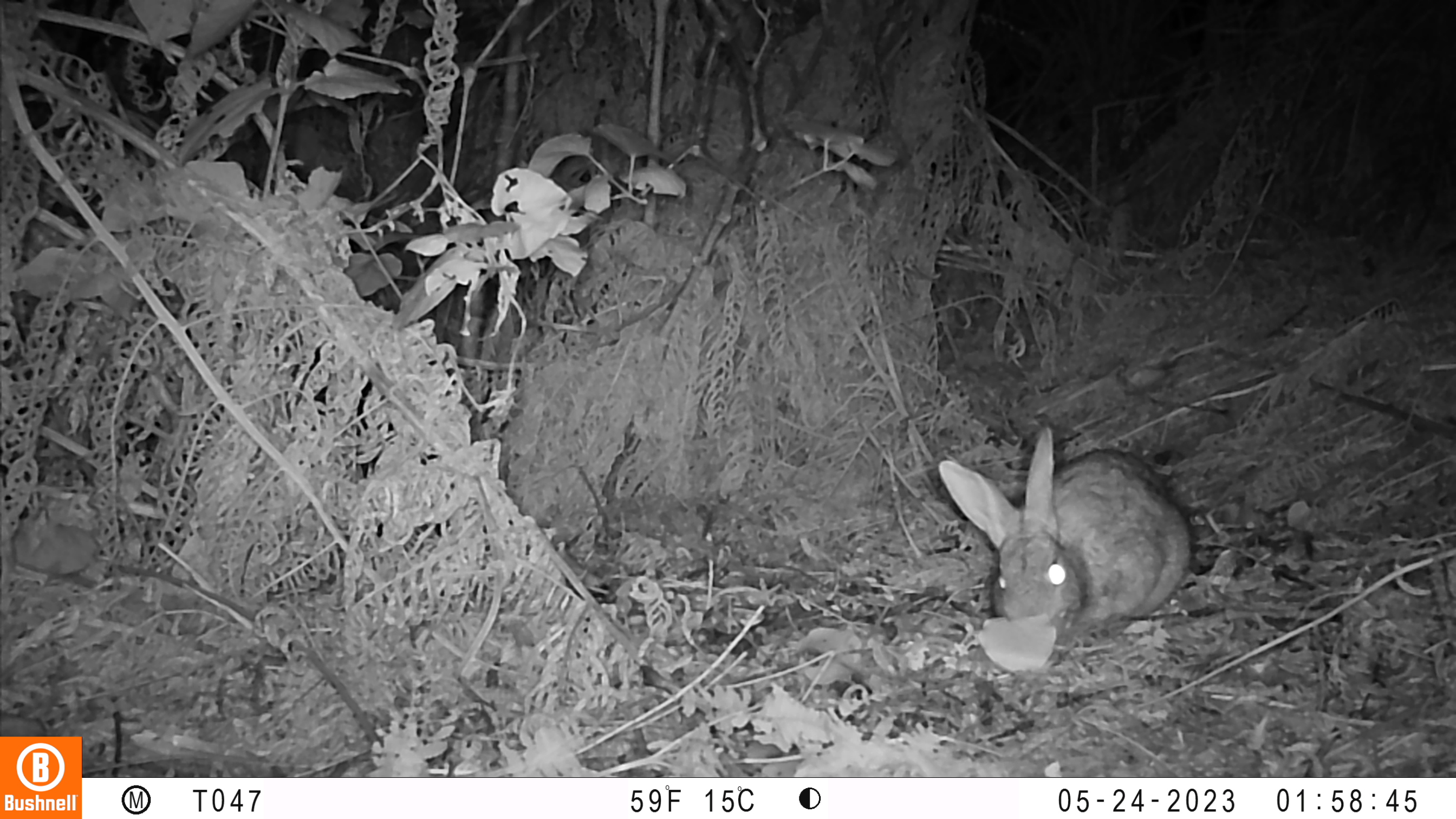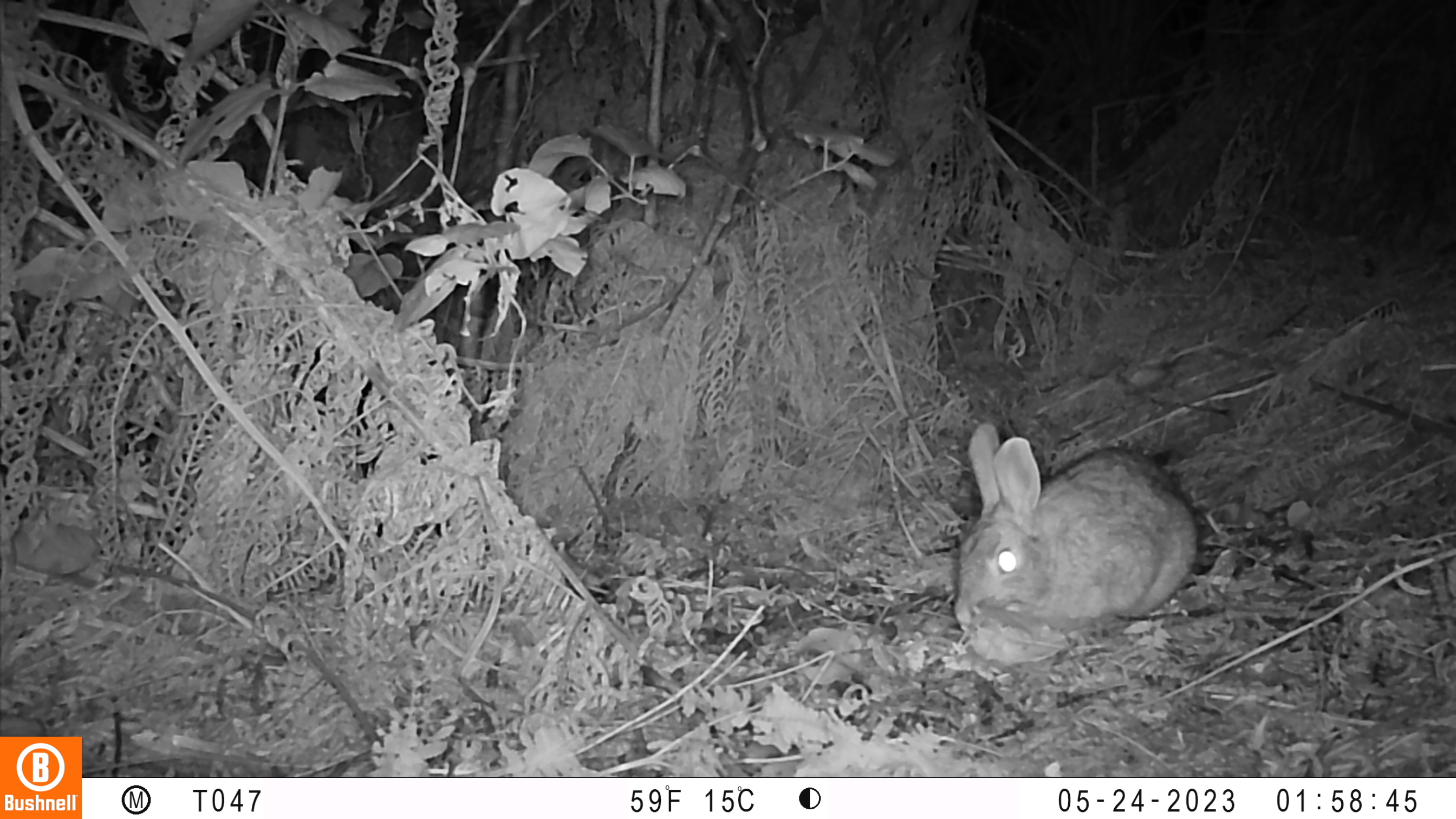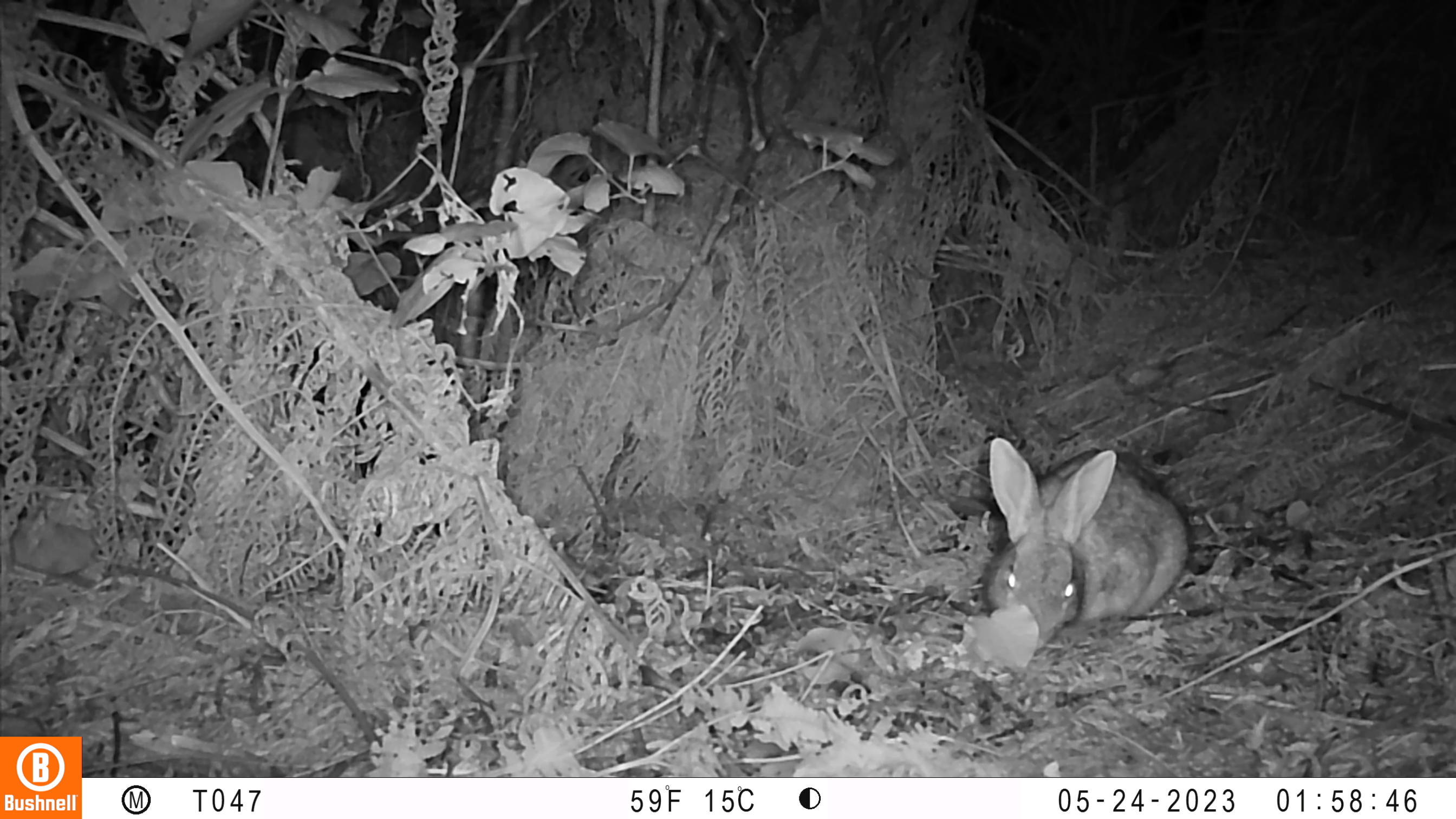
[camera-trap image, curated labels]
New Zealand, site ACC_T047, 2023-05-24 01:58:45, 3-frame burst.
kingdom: Animalia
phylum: Chordata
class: Mammalia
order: Lagomorpha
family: Leporidae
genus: Oryctolagus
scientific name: Oryctolagus cuniculus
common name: european rabbit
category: rabbit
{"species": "rabbit (european rabbit) (Oryctolagus cuniculus)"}